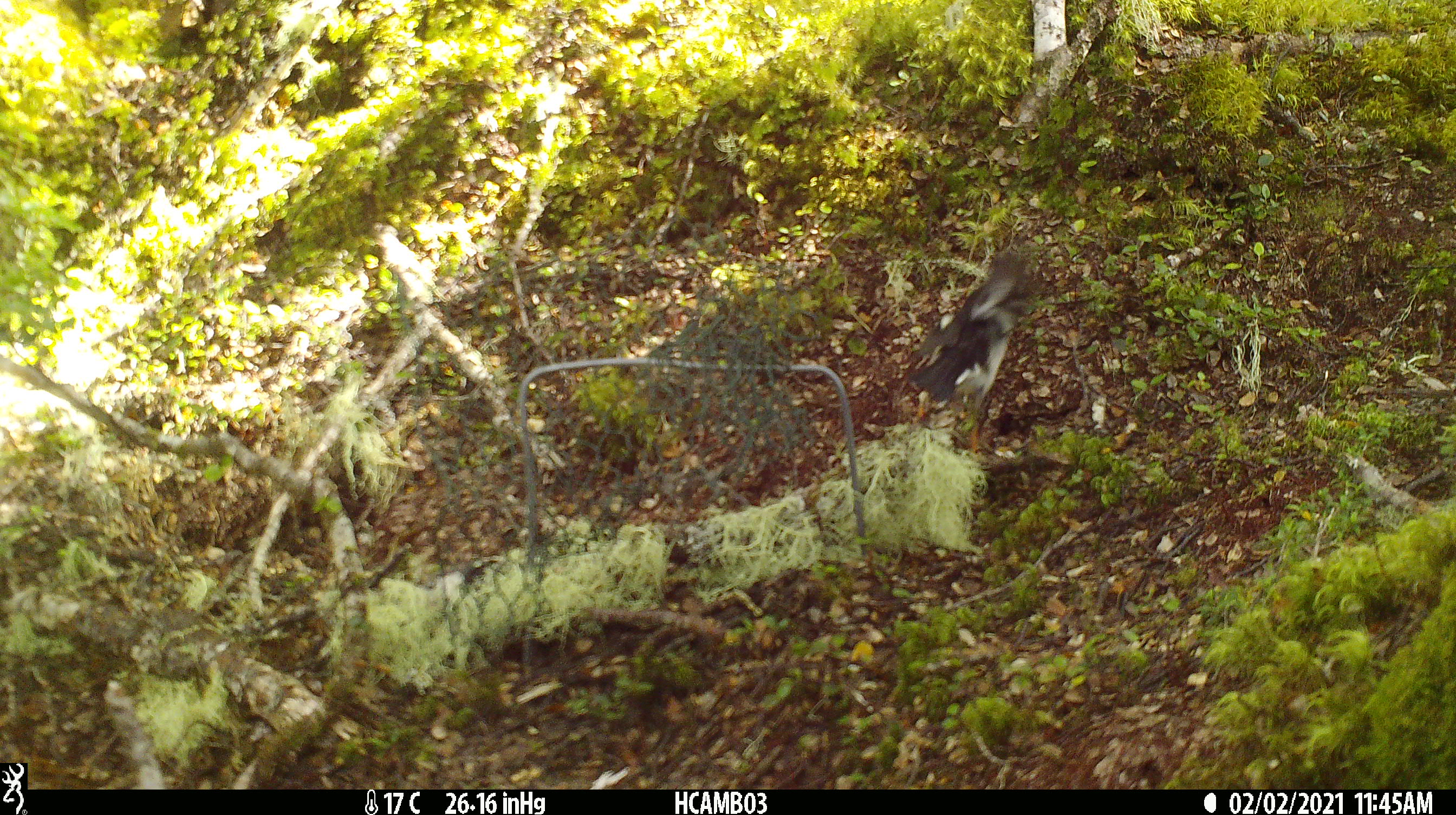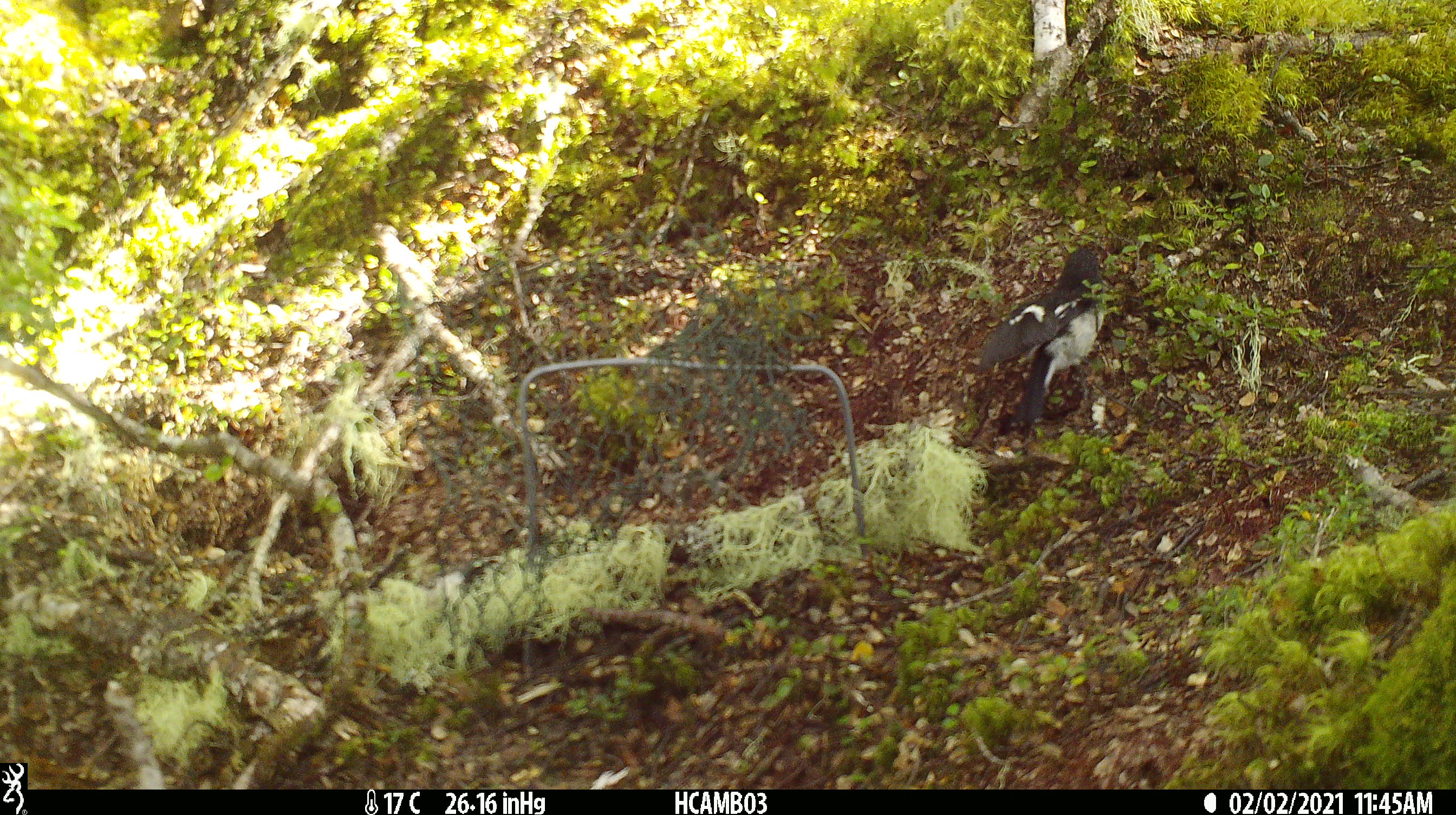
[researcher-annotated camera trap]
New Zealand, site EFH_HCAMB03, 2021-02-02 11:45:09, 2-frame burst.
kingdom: Animalia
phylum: Chordata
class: Aves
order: Passeriformes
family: Petroicidae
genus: Petroica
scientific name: Petroica macrocephala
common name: tomtit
Tomtit (Petroica macrocephala).